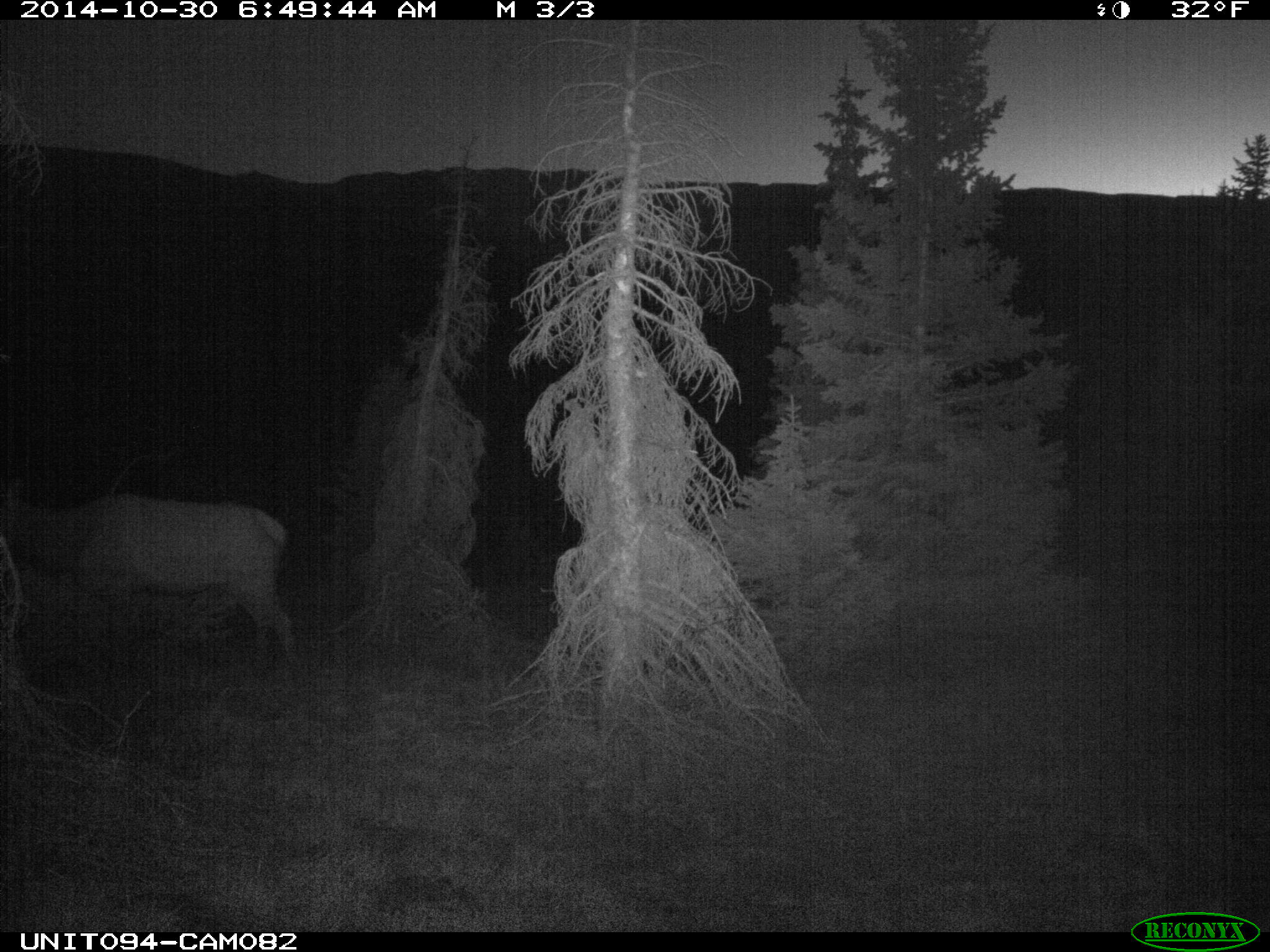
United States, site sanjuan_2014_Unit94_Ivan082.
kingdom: Animalia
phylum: Chordata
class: Mammalia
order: Artiodactyla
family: Cervidae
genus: Cervus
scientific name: Cervus elaphus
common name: red deer